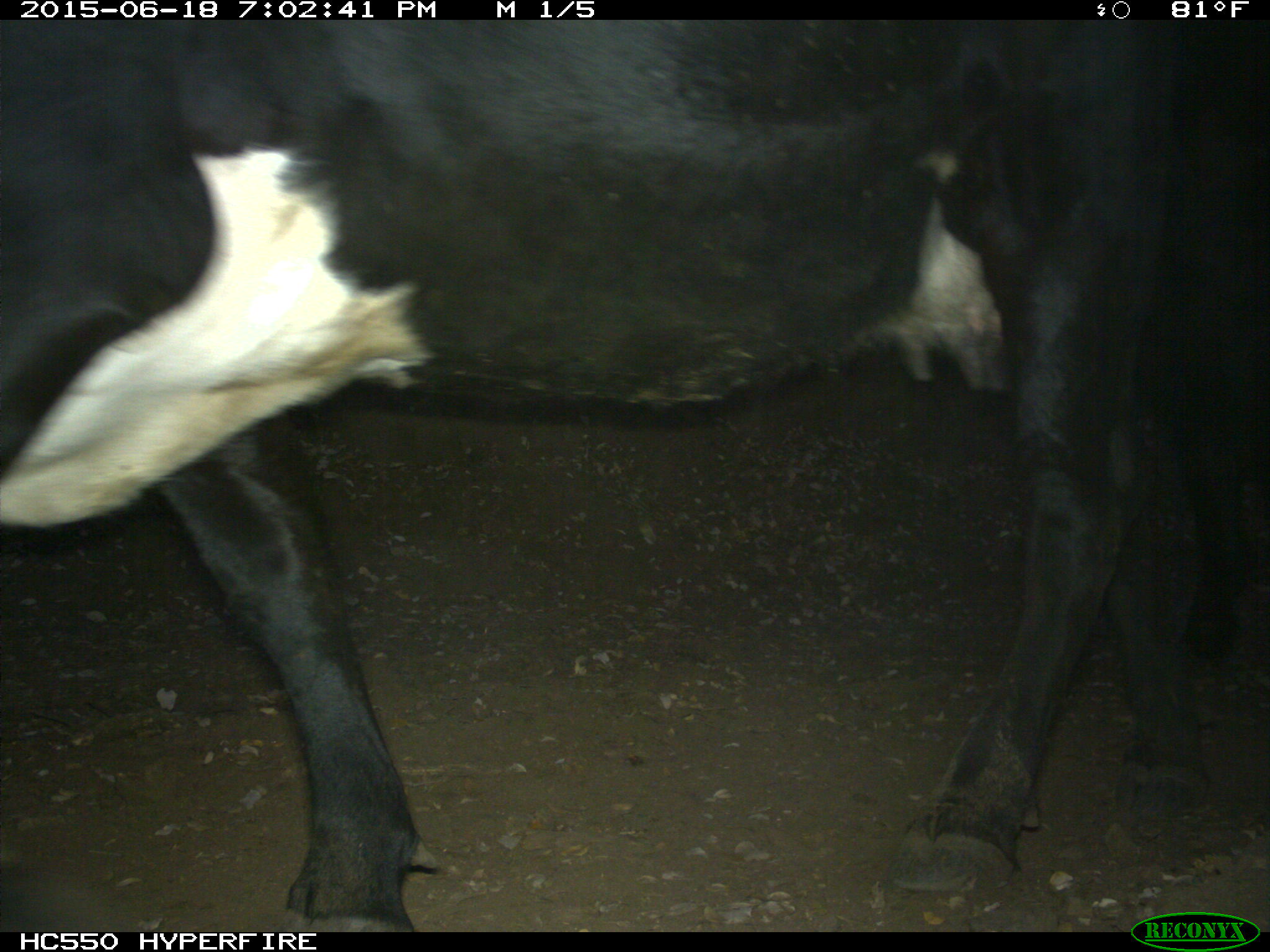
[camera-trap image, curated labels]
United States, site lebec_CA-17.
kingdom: Animalia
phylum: Chordata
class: Mammalia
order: Artiodactyla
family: Bovidae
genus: Bos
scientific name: Bos taurus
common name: domestic cow